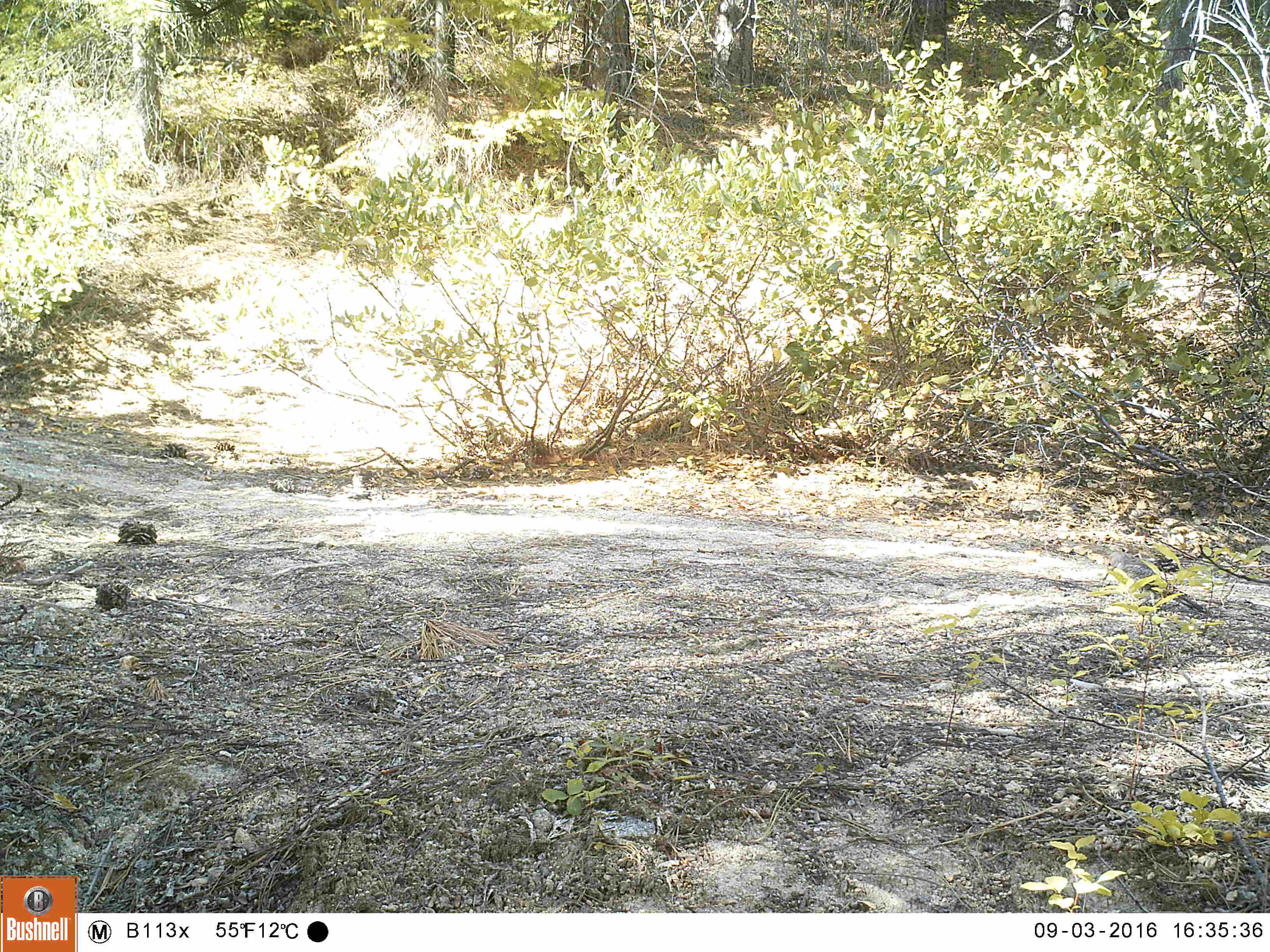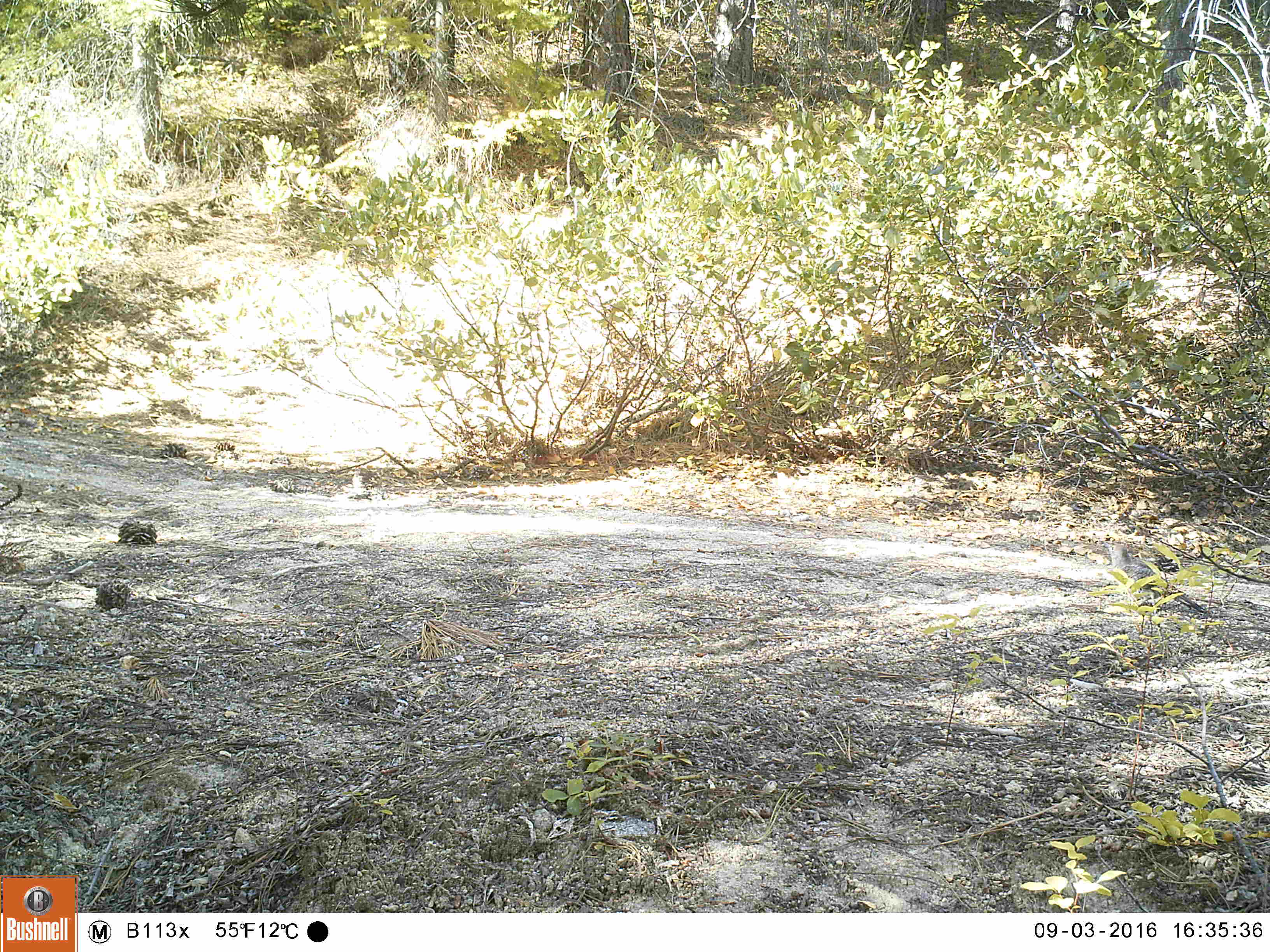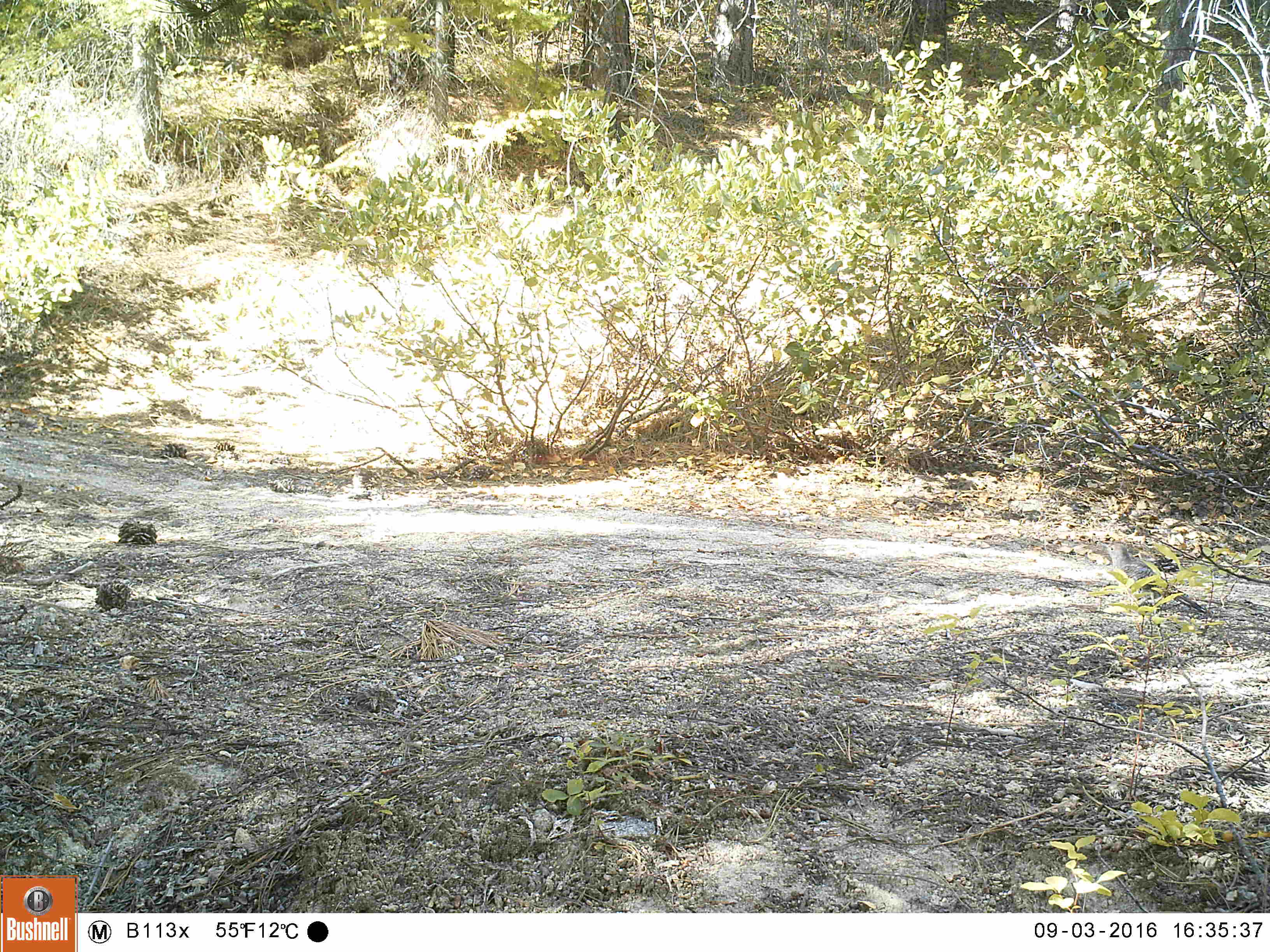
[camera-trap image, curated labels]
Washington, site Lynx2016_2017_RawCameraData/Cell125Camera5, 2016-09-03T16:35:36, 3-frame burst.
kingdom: Animalia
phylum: Chordata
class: Aves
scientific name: Aves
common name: birds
Aves (birds). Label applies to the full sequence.